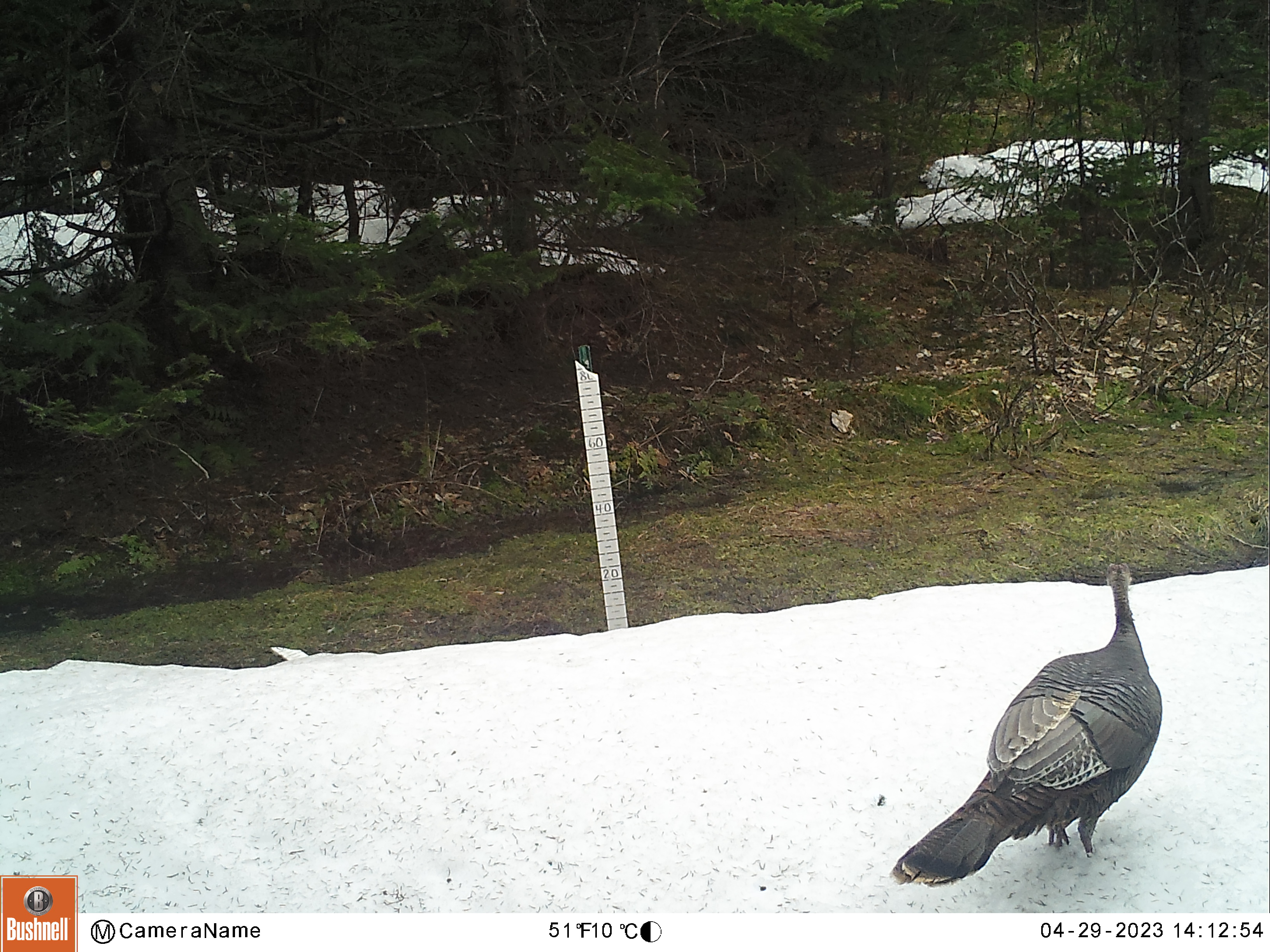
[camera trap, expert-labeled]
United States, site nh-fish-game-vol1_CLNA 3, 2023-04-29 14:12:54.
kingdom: Animalia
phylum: Chordata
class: Aves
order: Galliformes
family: Phasianidae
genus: Meleagris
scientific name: Meleagris gallopavo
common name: wild turkey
Wild turkey (Meleagris gallopavo).